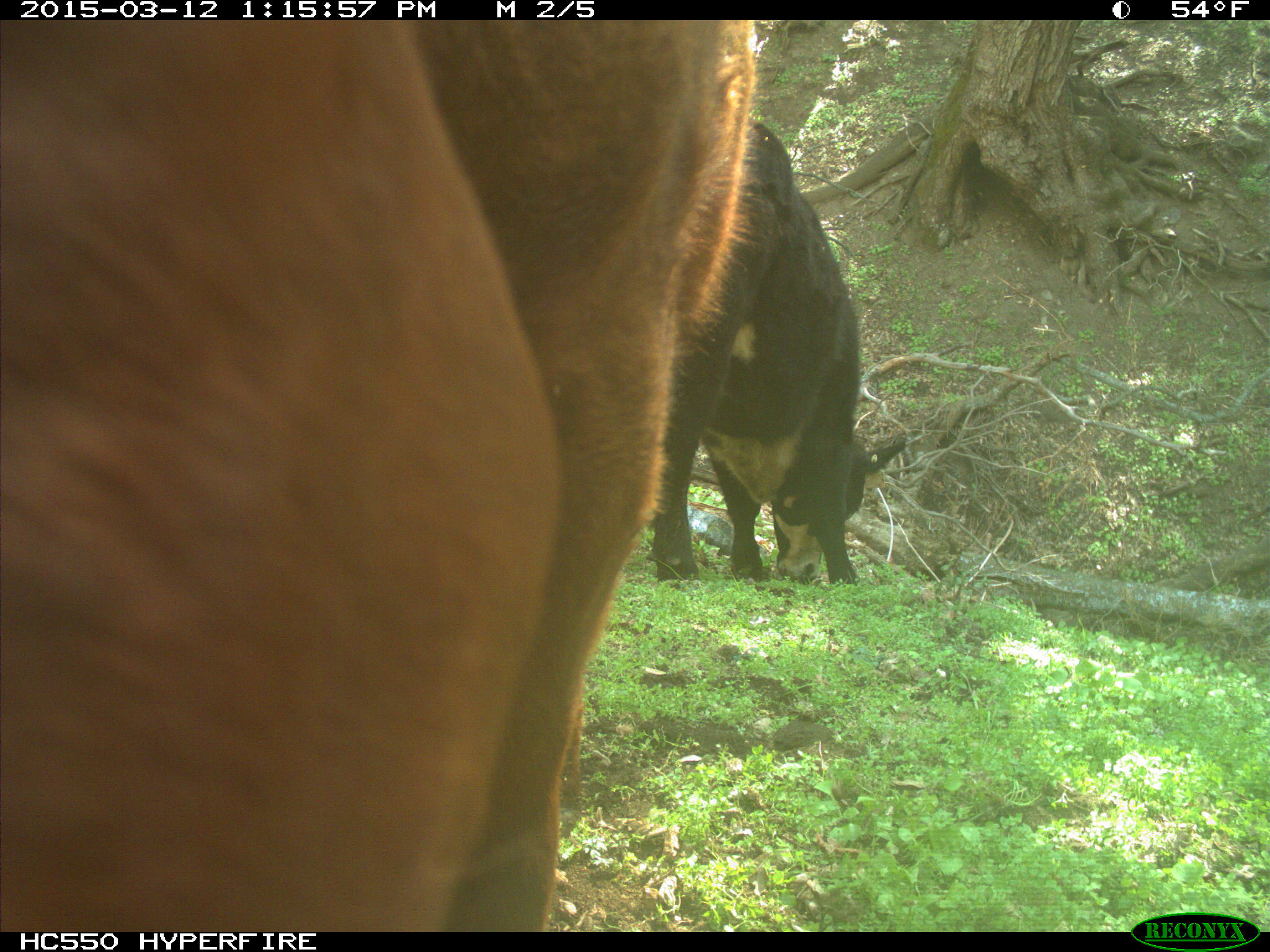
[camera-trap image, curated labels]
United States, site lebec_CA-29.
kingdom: Animalia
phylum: Chordata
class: Mammalia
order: Artiodactyla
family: Bovidae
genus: Bos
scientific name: Bos taurus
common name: domestic cow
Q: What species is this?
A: Bos taurus (domestic cow).